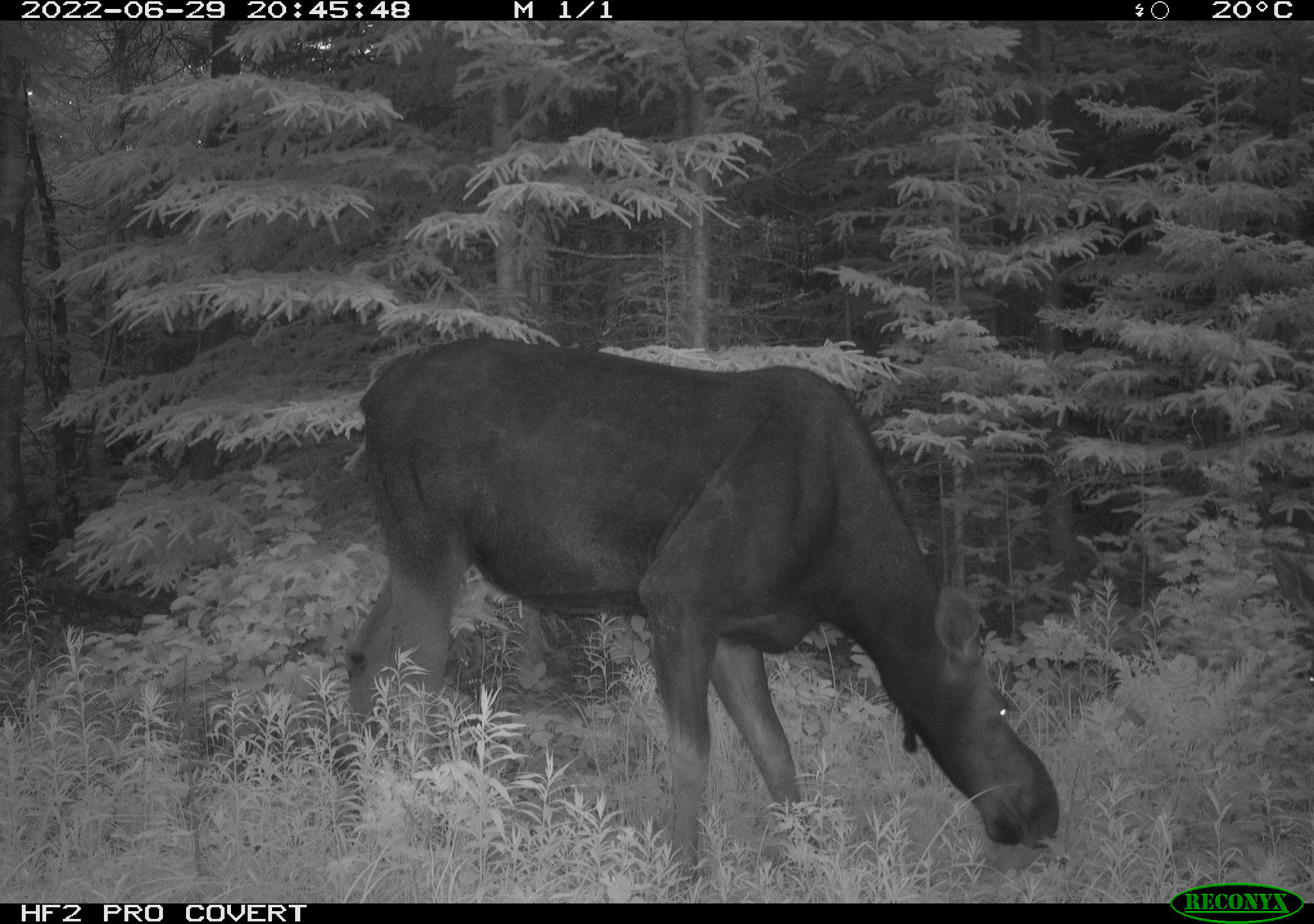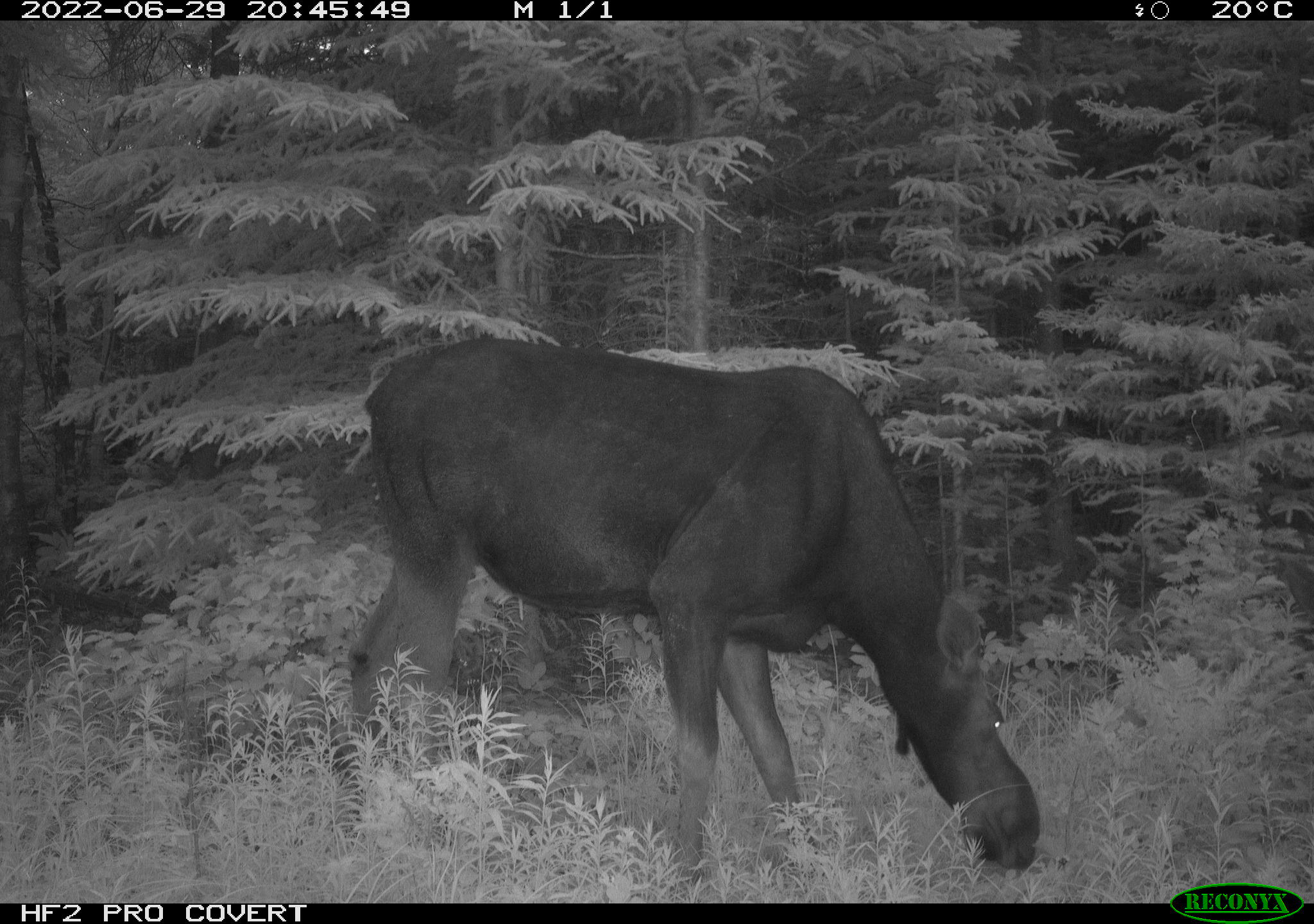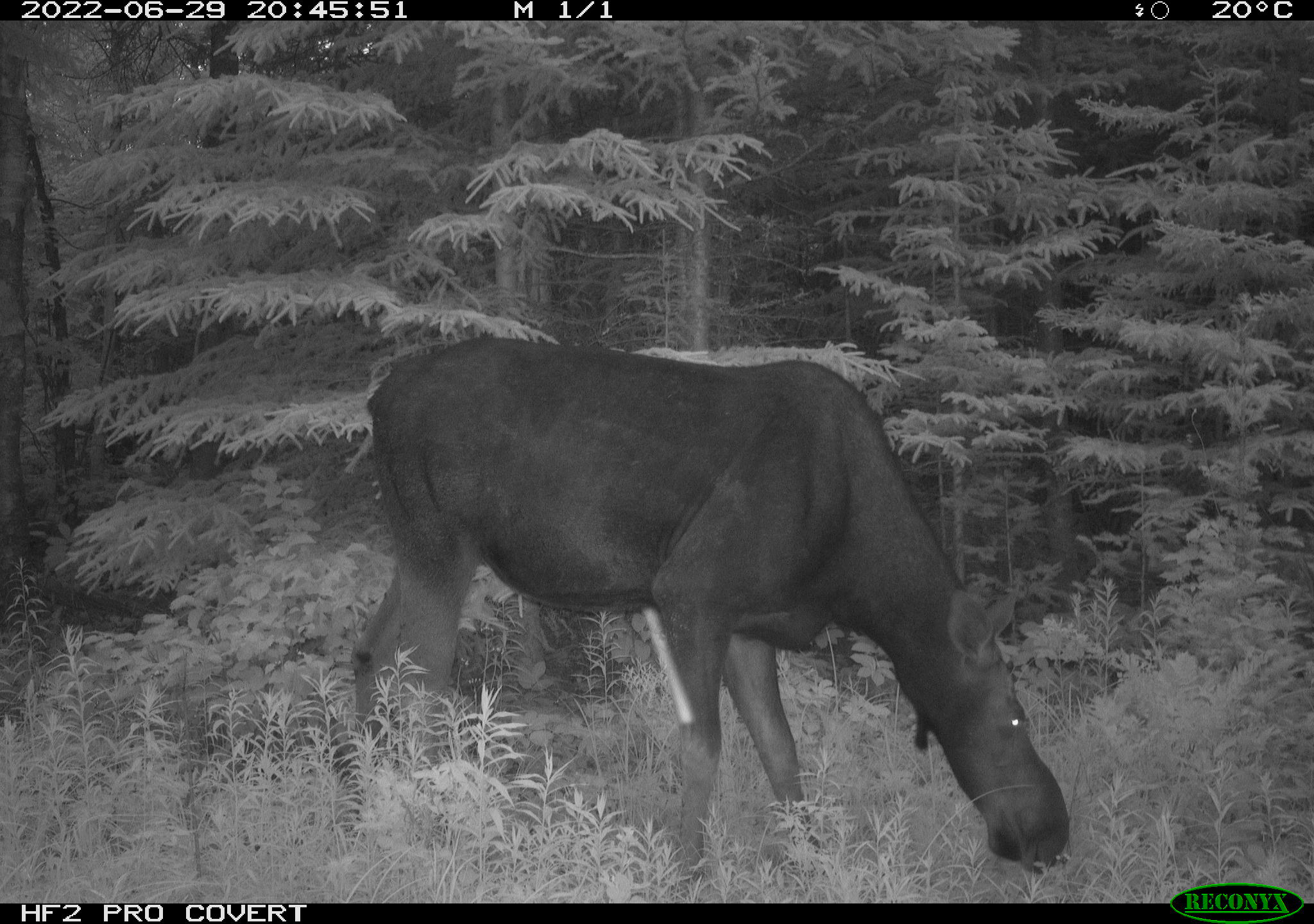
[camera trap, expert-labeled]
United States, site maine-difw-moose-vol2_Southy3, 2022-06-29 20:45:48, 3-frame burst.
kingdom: Animalia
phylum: Chordata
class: Mammalia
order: Artiodactyla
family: Cervidae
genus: Alces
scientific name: Alces alces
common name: moose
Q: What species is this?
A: Moose (Alces alces).